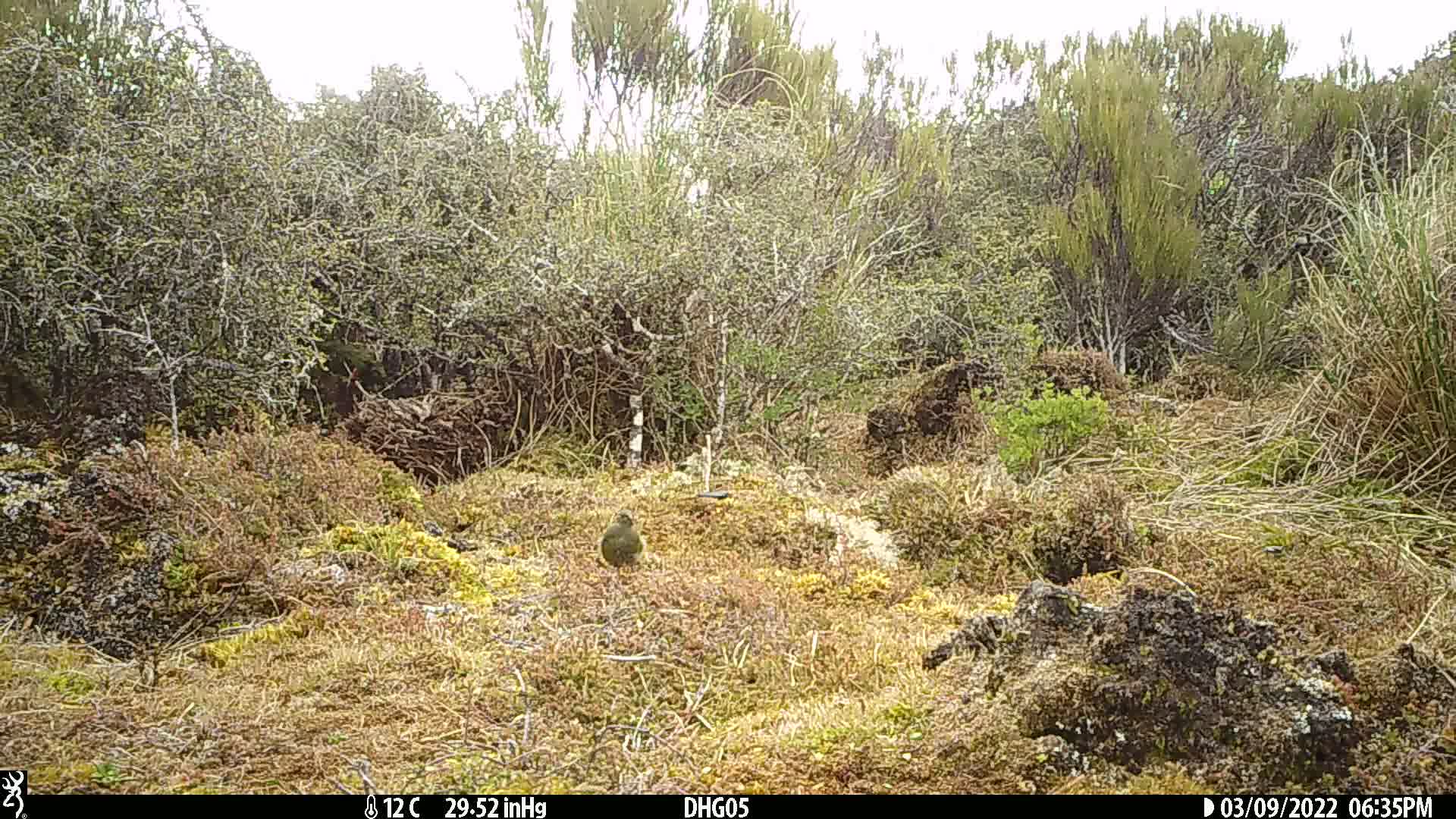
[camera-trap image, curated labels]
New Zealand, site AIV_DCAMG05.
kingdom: Animalia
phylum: Chordata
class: Aves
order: Passeriformes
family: Meliphagidae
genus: Anthornis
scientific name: Anthornis melanura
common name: new zealand bellbird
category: bellbird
Bellbird (new zealand bellbird) (Anthornis melanura).